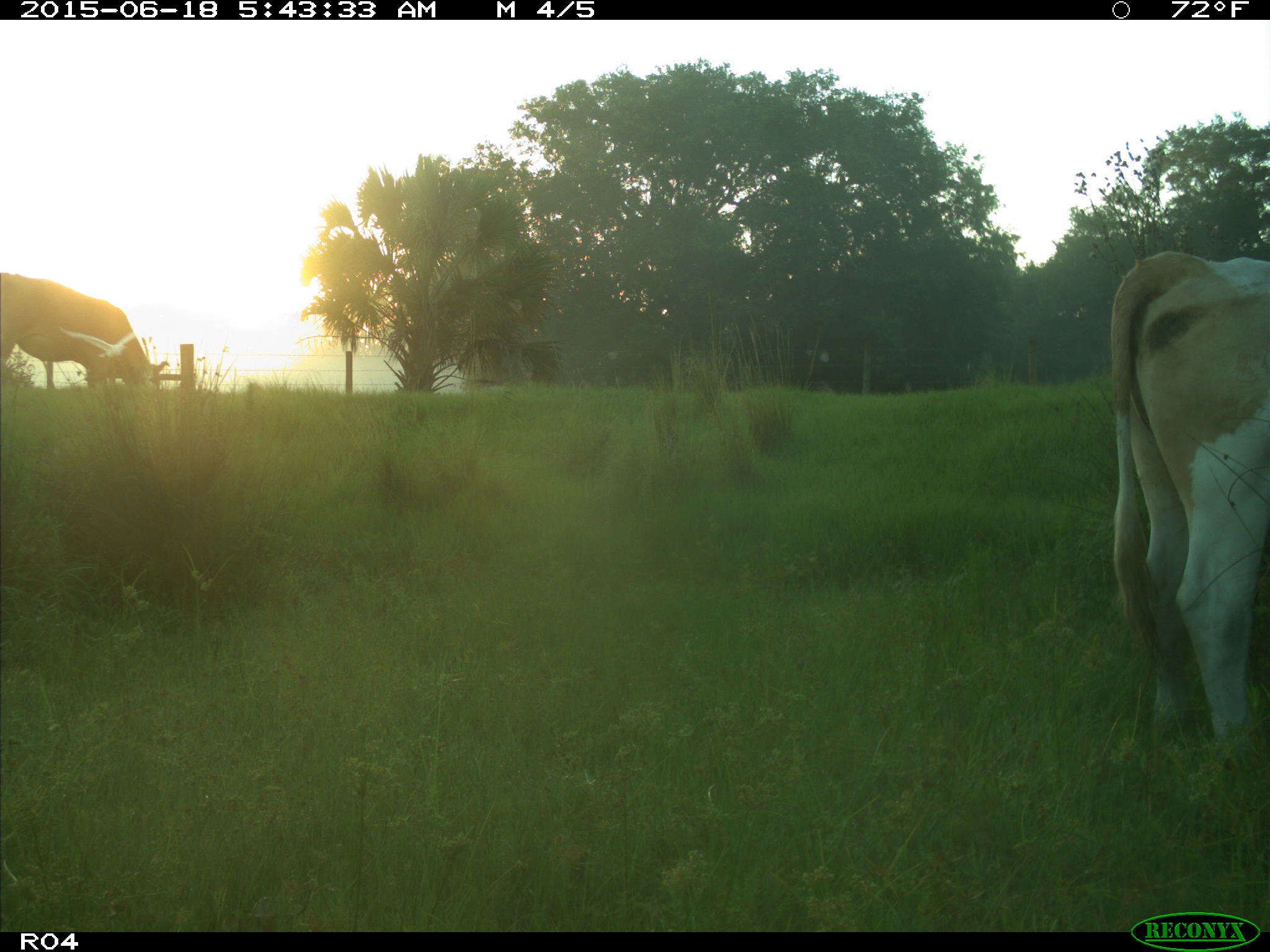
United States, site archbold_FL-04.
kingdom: Animalia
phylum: Chordata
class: Mammalia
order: Artiodactyla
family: Bovidae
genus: Bos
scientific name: Bos taurus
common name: domestic cow